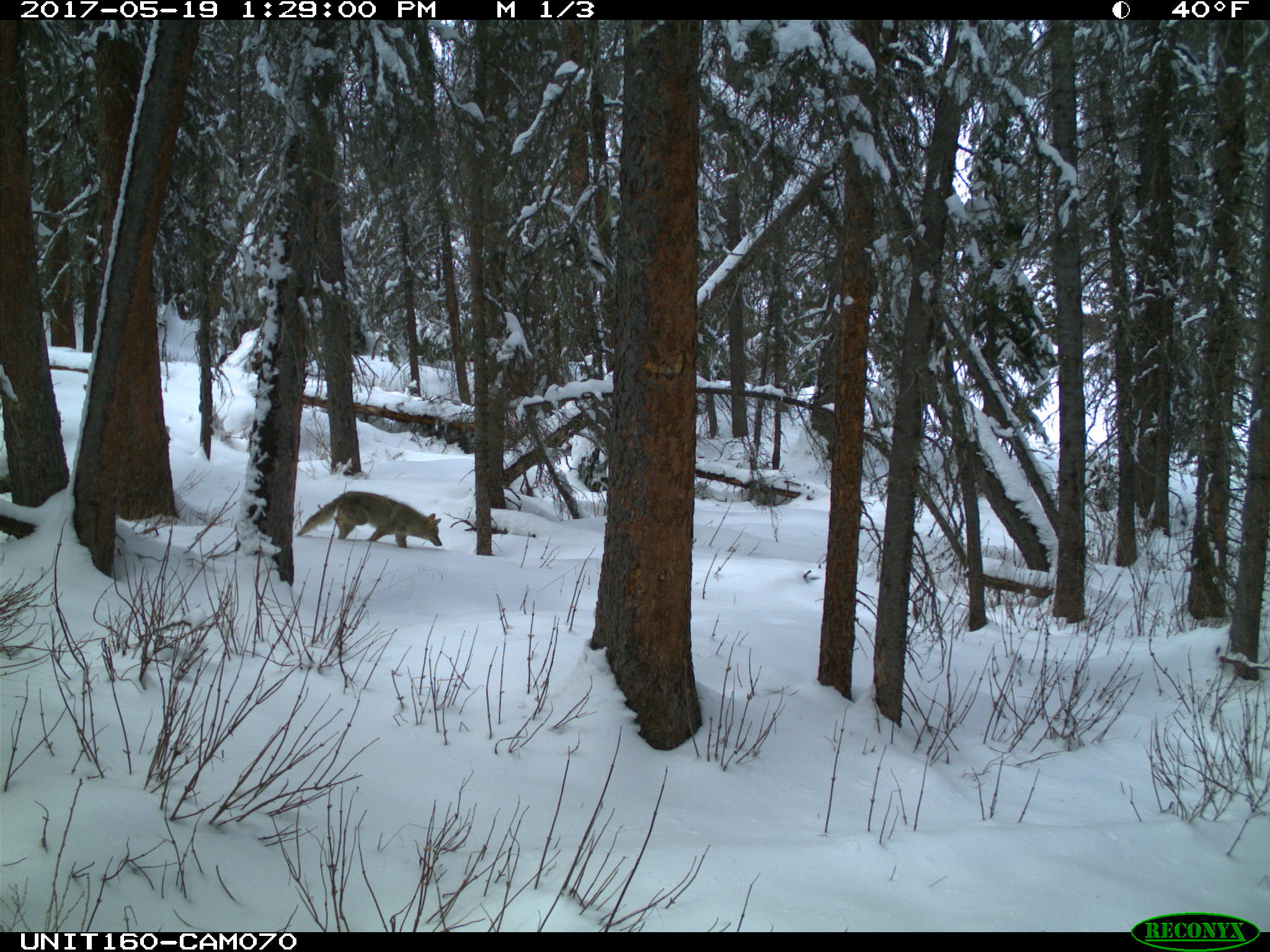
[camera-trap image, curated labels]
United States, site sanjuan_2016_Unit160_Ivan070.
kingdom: Animalia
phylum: Chordata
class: Mammalia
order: Carnivora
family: Canidae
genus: Canis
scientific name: Canis latrans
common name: coyote